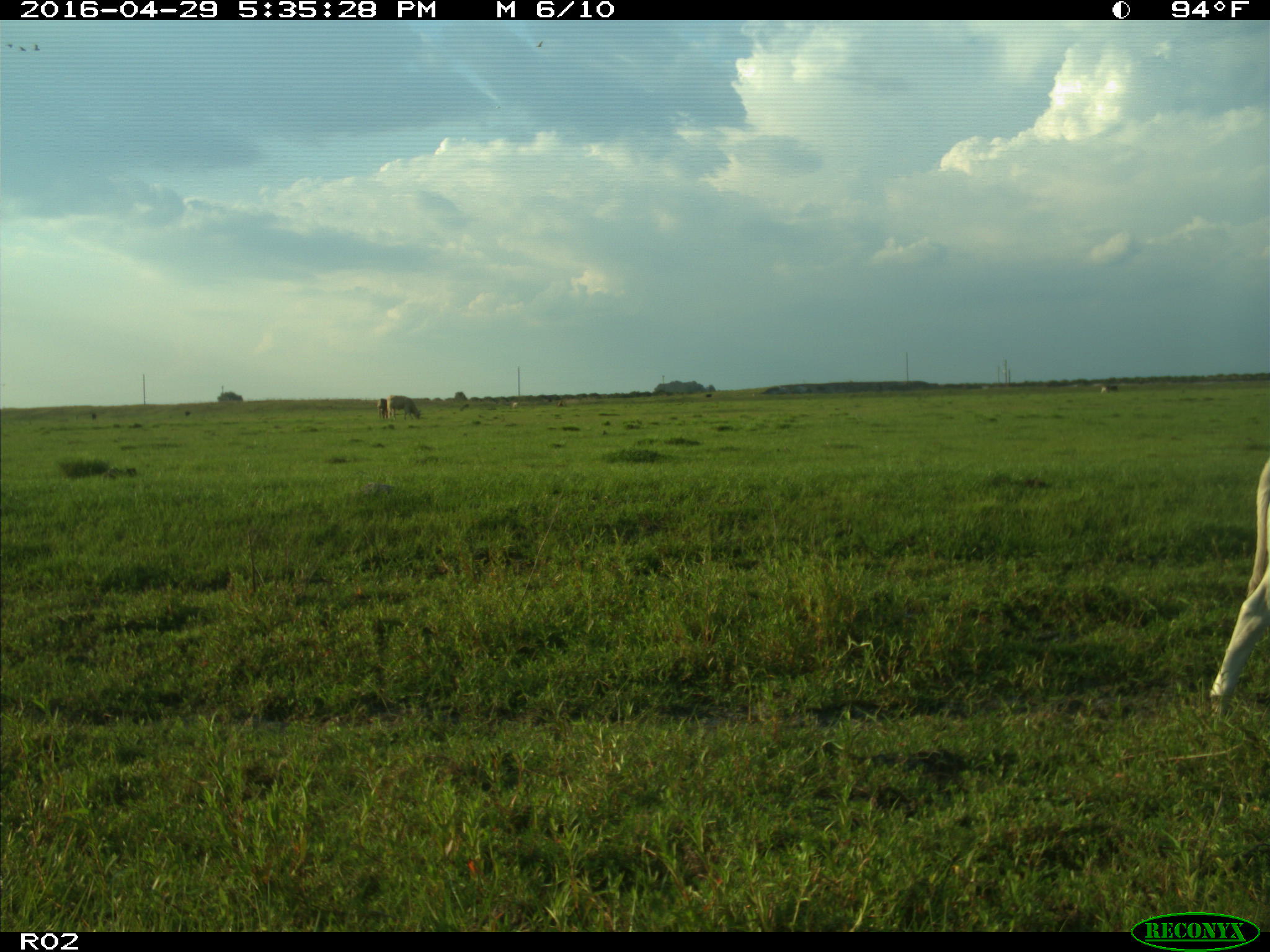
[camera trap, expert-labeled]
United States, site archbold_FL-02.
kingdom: Animalia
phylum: Chordata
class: Mammalia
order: Artiodactyla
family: Bovidae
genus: Bos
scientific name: Bos taurus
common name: domestic cow